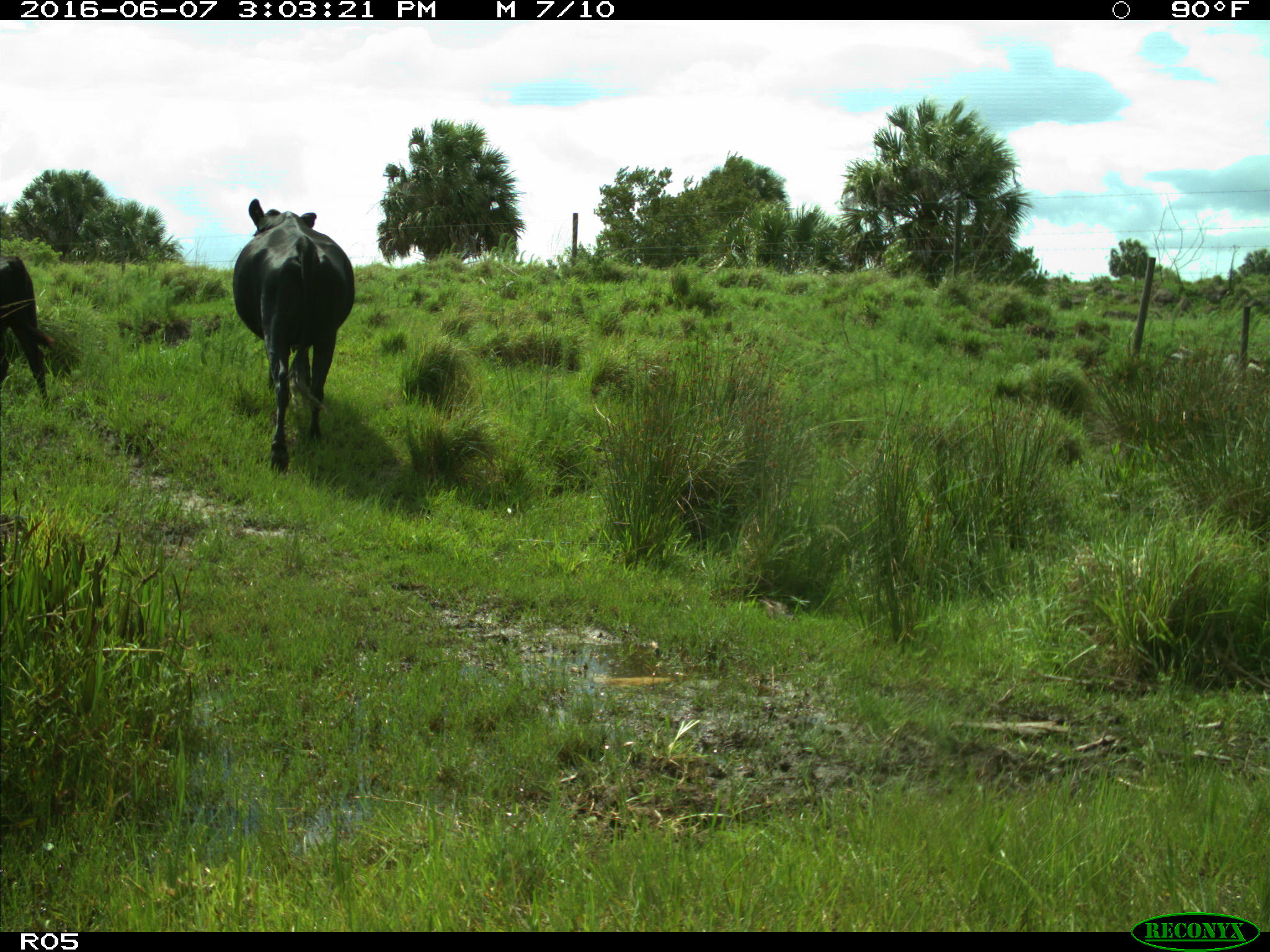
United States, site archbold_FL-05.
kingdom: Animalia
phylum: Chordata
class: Mammalia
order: Artiodactyla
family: Bovidae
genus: Bos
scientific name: Bos taurus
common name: domestic cow